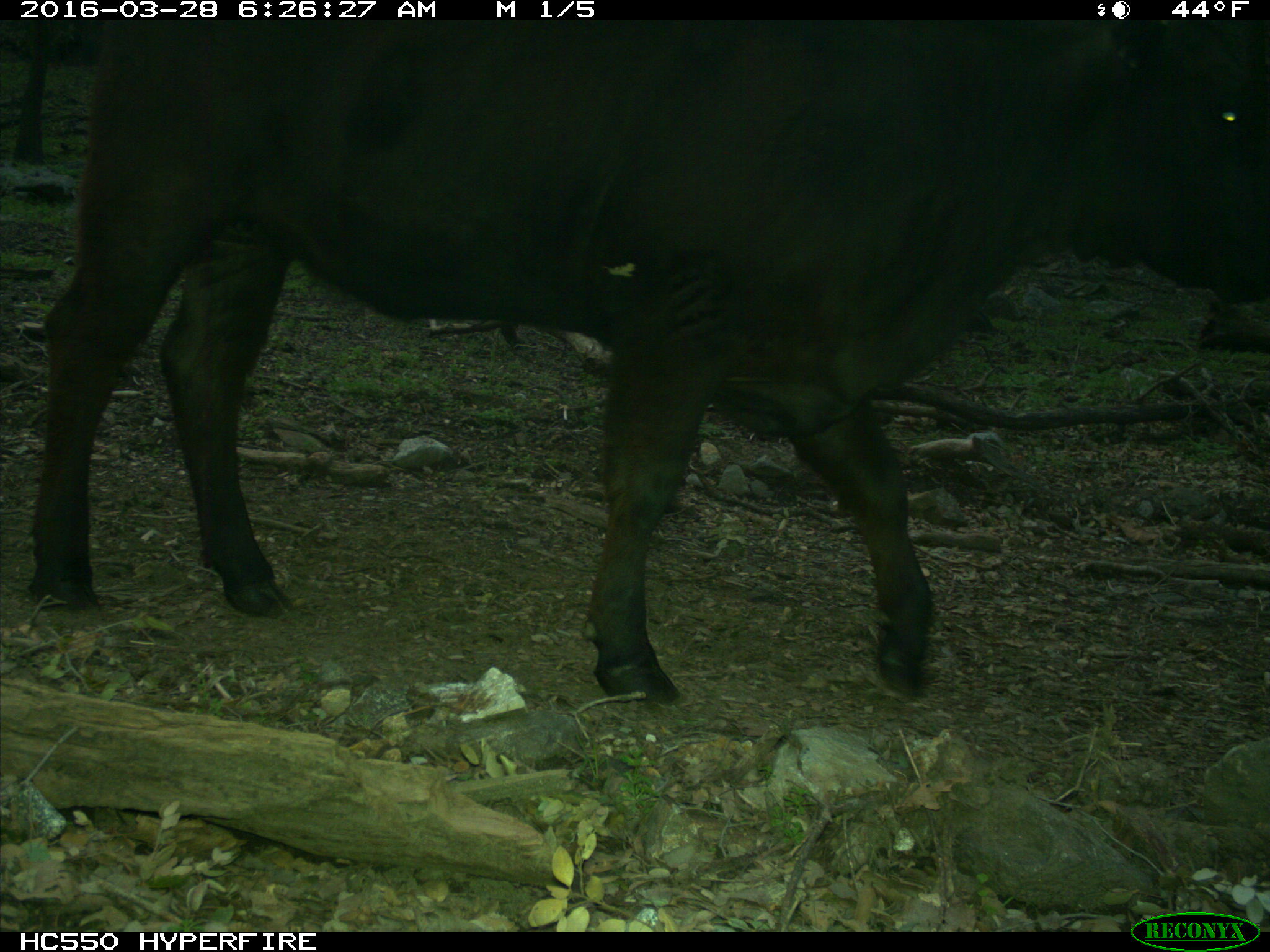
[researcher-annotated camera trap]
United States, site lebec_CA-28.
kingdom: Animalia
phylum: Chordata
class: Mammalia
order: Artiodactyla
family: Bovidae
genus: Bos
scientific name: Bos taurus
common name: domestic cow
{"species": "Bos taurus (domestic cow)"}